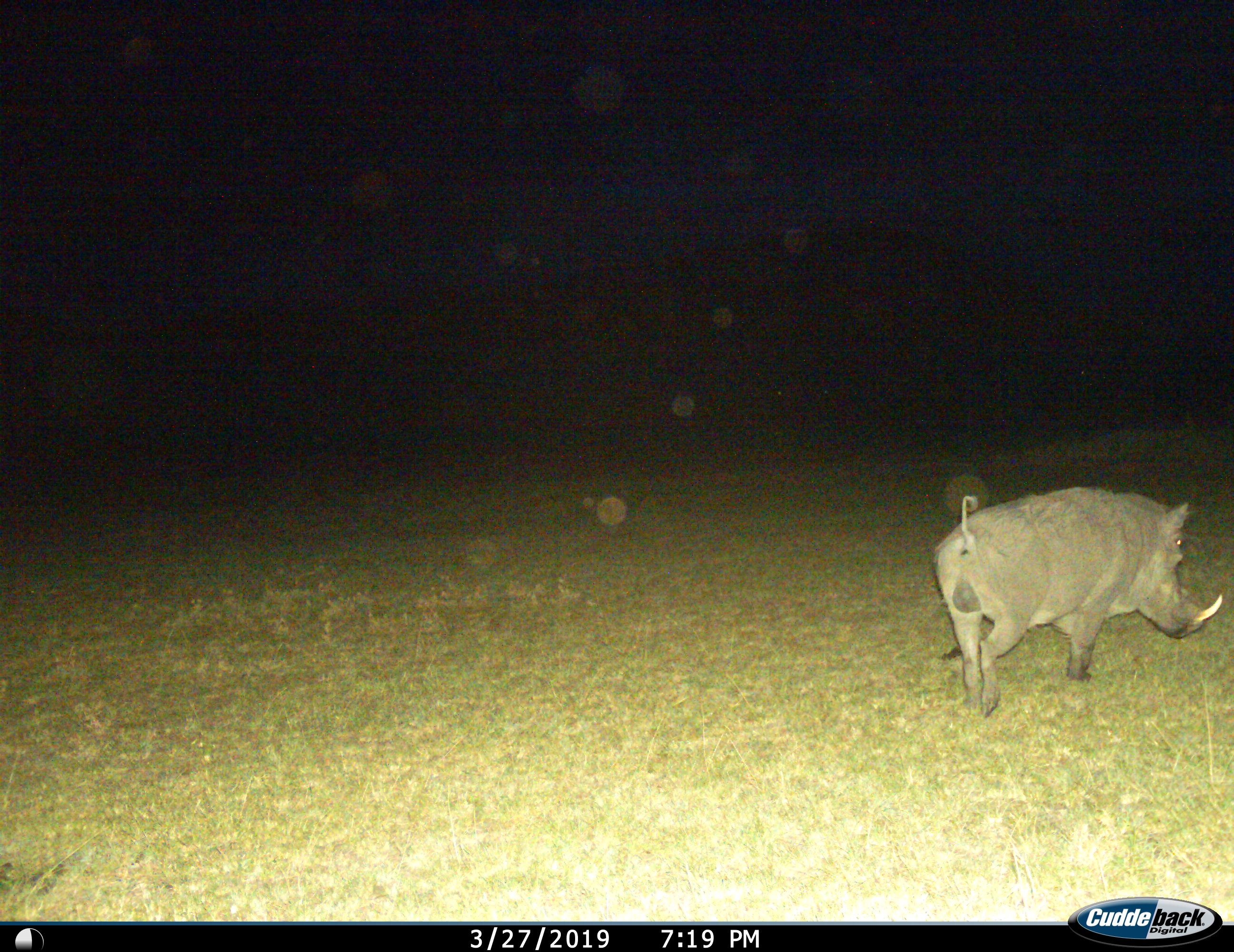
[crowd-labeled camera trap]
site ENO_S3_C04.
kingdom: Animalia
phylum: Chordata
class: Mammalia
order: Artiodactyla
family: Suidae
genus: Phacochoerus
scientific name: Phacochoerus africanus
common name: warthog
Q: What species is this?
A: Warthog (Phacochoerus africanus).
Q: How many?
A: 1.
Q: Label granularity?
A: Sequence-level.